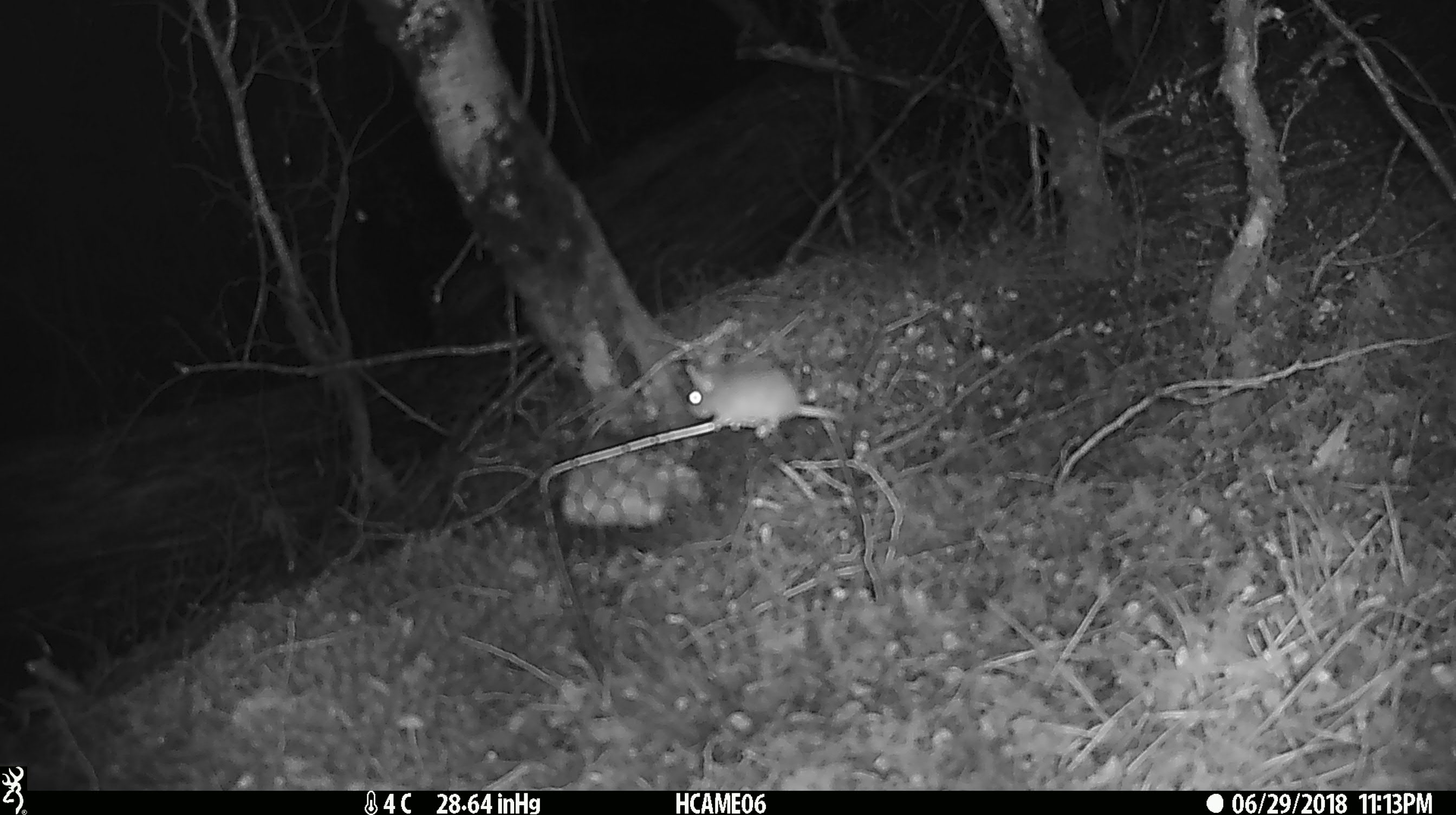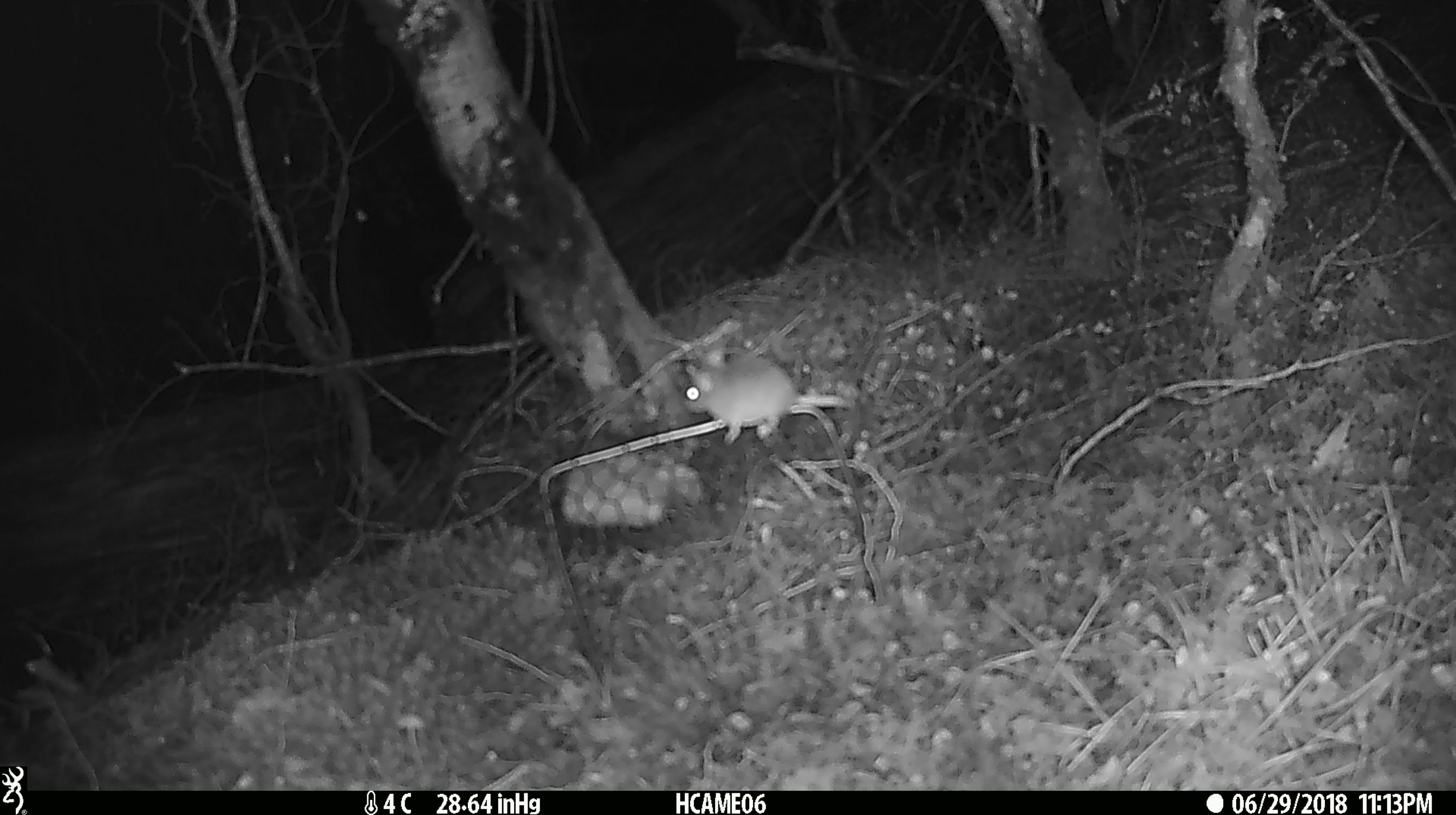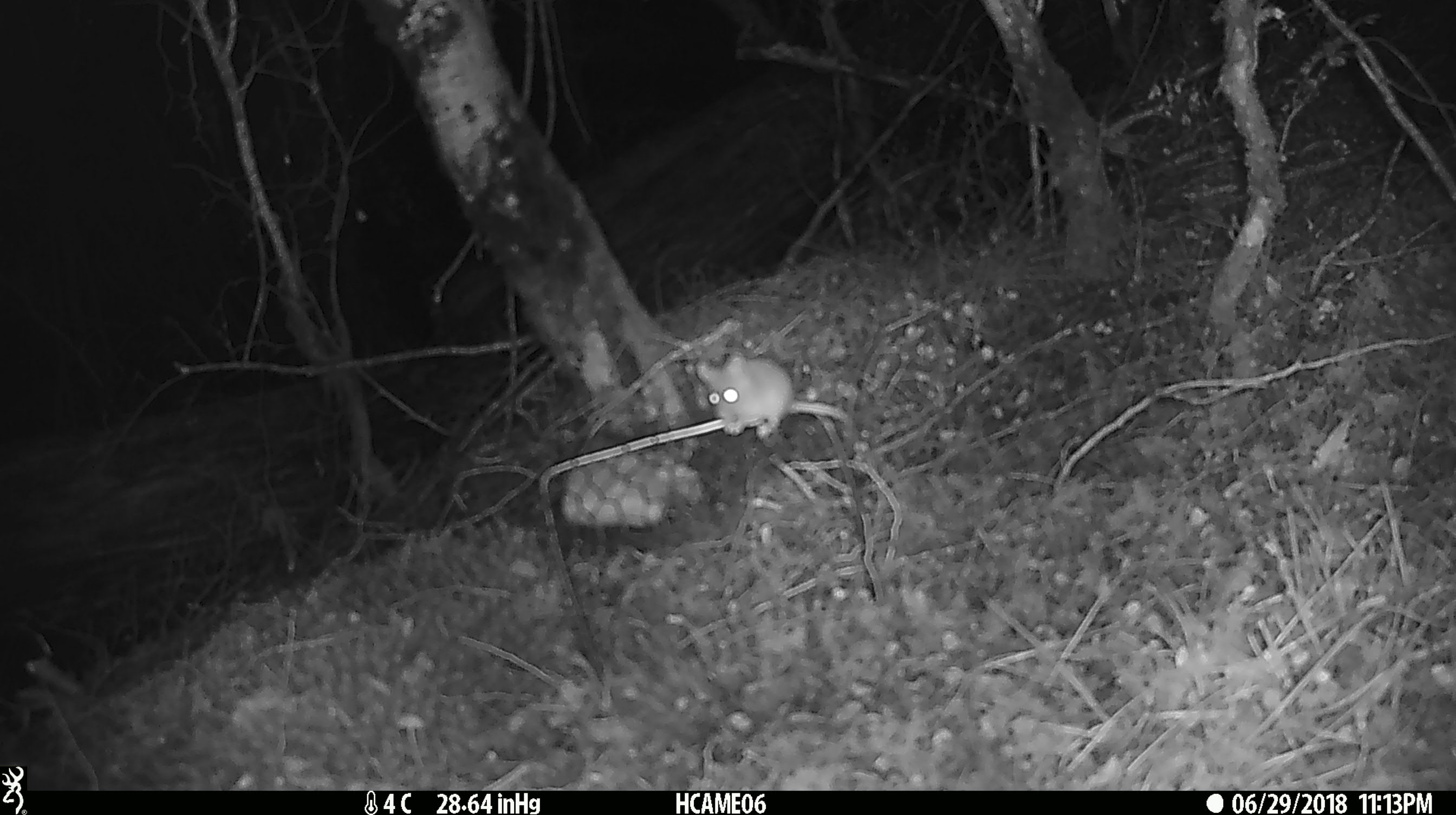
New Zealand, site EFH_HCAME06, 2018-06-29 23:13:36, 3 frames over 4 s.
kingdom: Animalia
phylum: Chordata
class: Mammalia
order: Rodentia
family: Muridae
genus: Mus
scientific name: Mus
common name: mouse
Mouse (Mus).